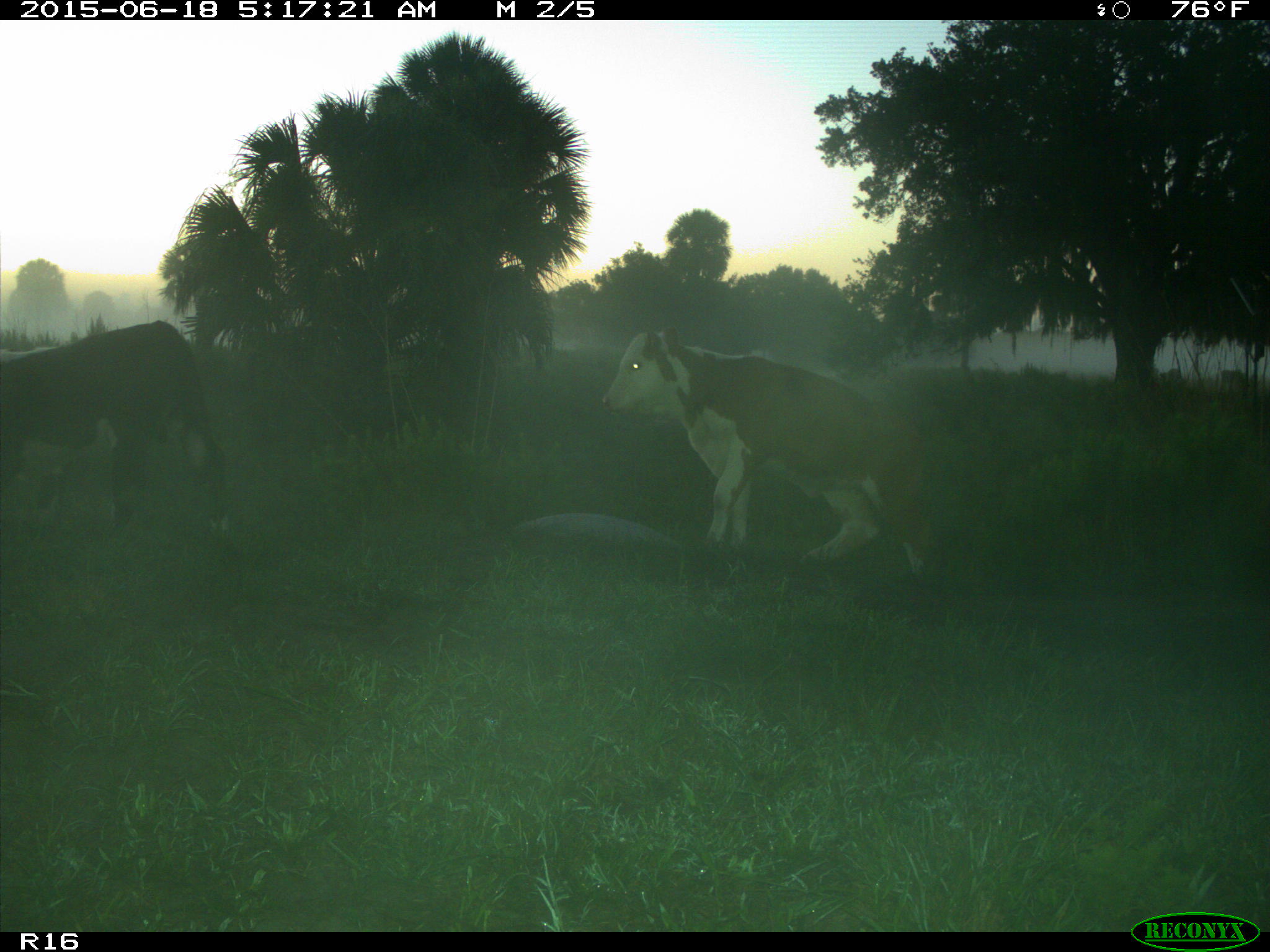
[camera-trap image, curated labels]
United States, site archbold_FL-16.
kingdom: Animalia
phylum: Chordata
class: Mammalia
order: Artiodactyla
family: Bovidae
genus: Bos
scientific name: Bos taurus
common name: domestic cow